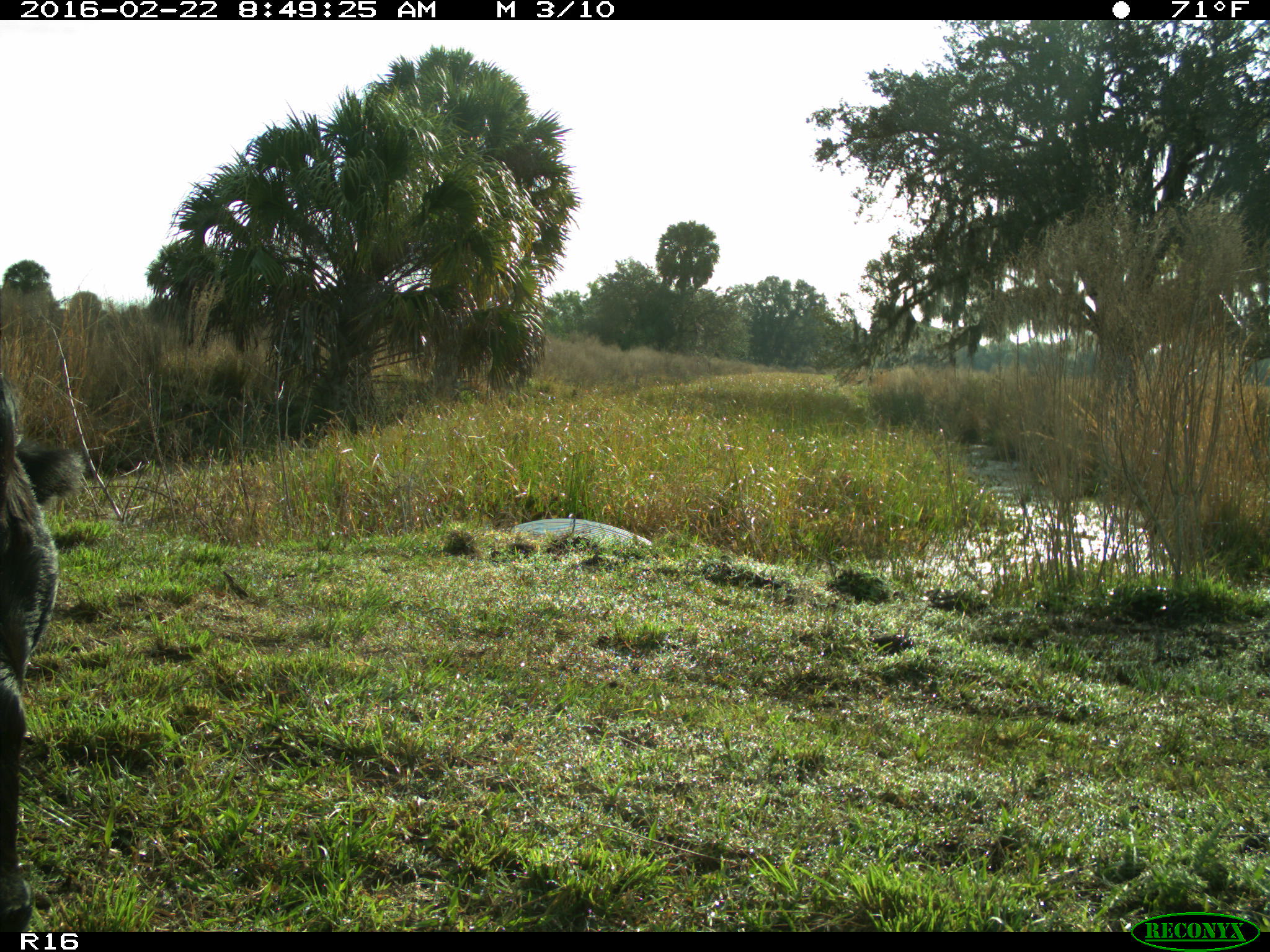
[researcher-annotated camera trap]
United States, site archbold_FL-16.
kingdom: Animalia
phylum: Chordata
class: Mammalia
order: Artiodactyla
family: Bovidae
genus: Bos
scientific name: Bos taurus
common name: domestic cow